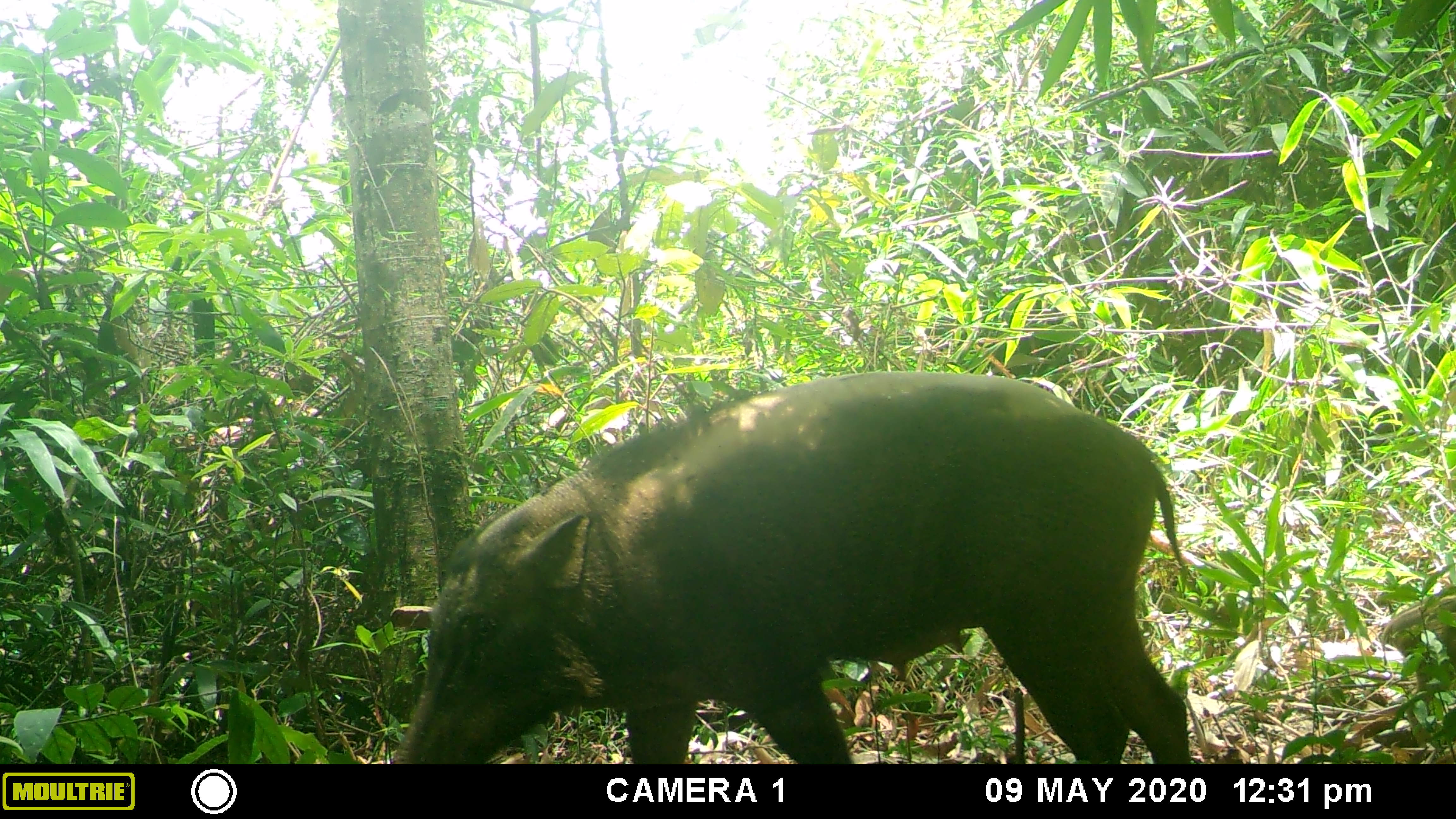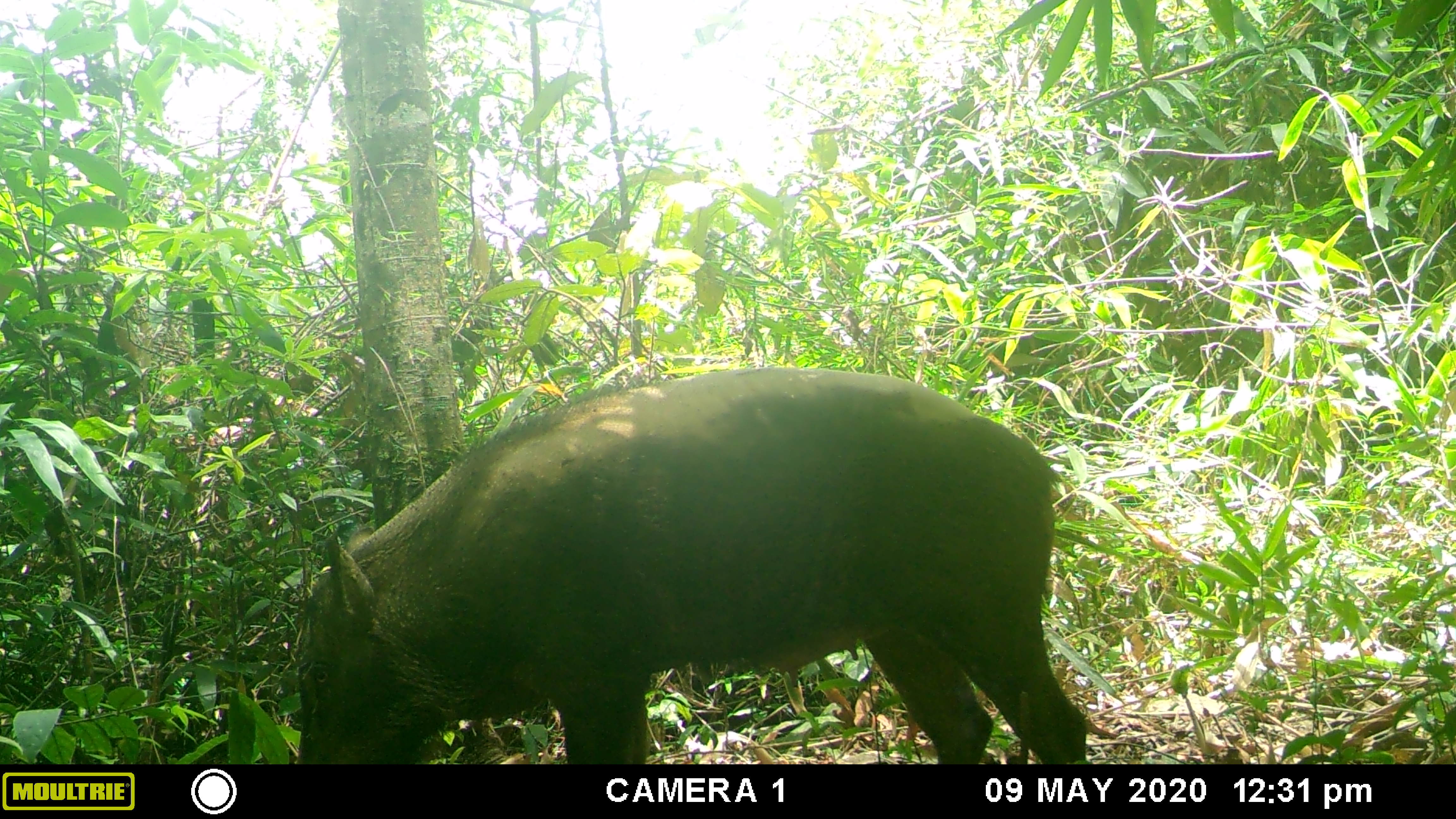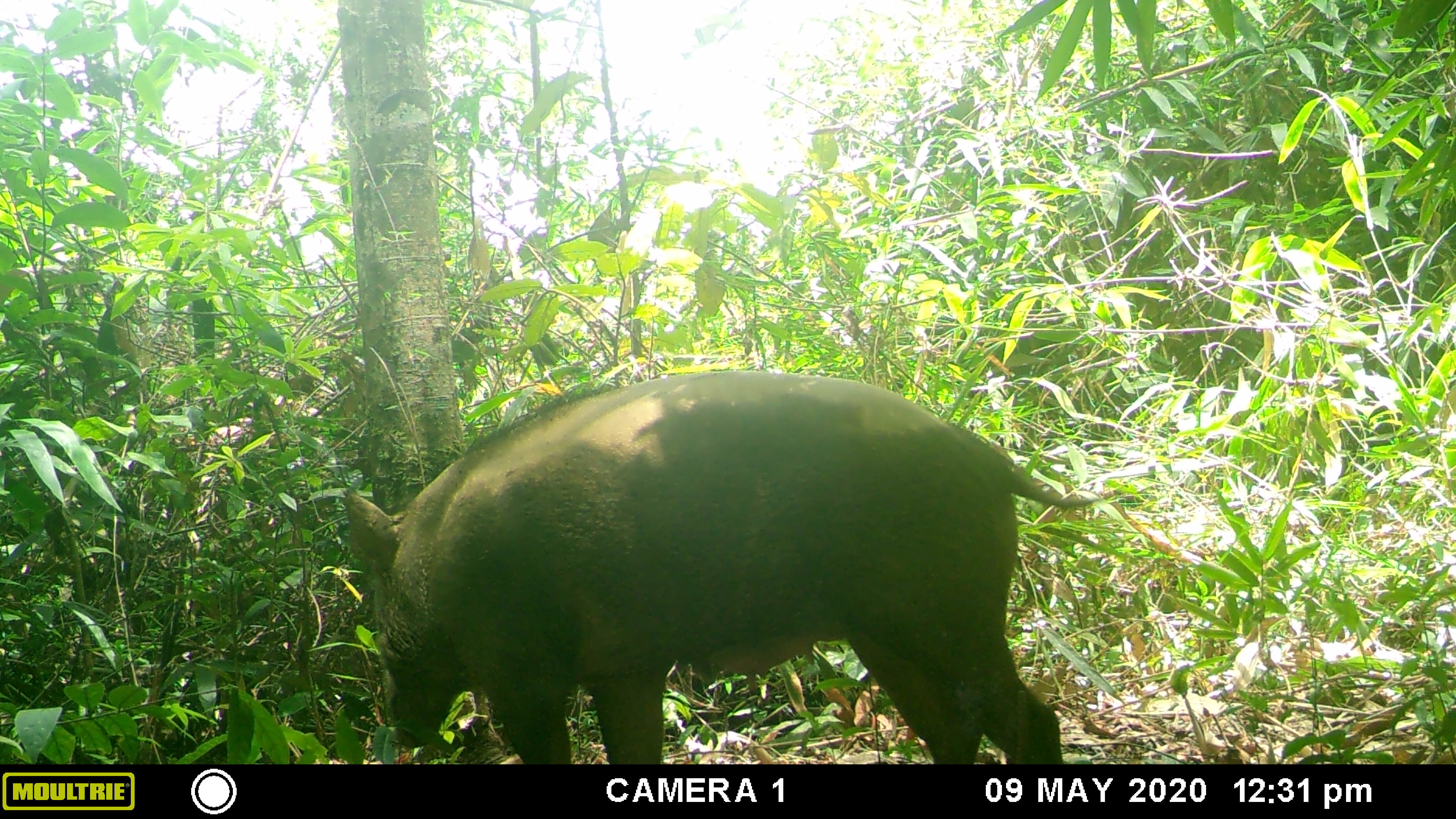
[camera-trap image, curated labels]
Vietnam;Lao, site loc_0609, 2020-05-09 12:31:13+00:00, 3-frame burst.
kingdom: Animalia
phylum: Chordata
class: Mammalia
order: Artiodactyla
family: Suidae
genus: Sus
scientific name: Sus scrofa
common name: eurasian wild pig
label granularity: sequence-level